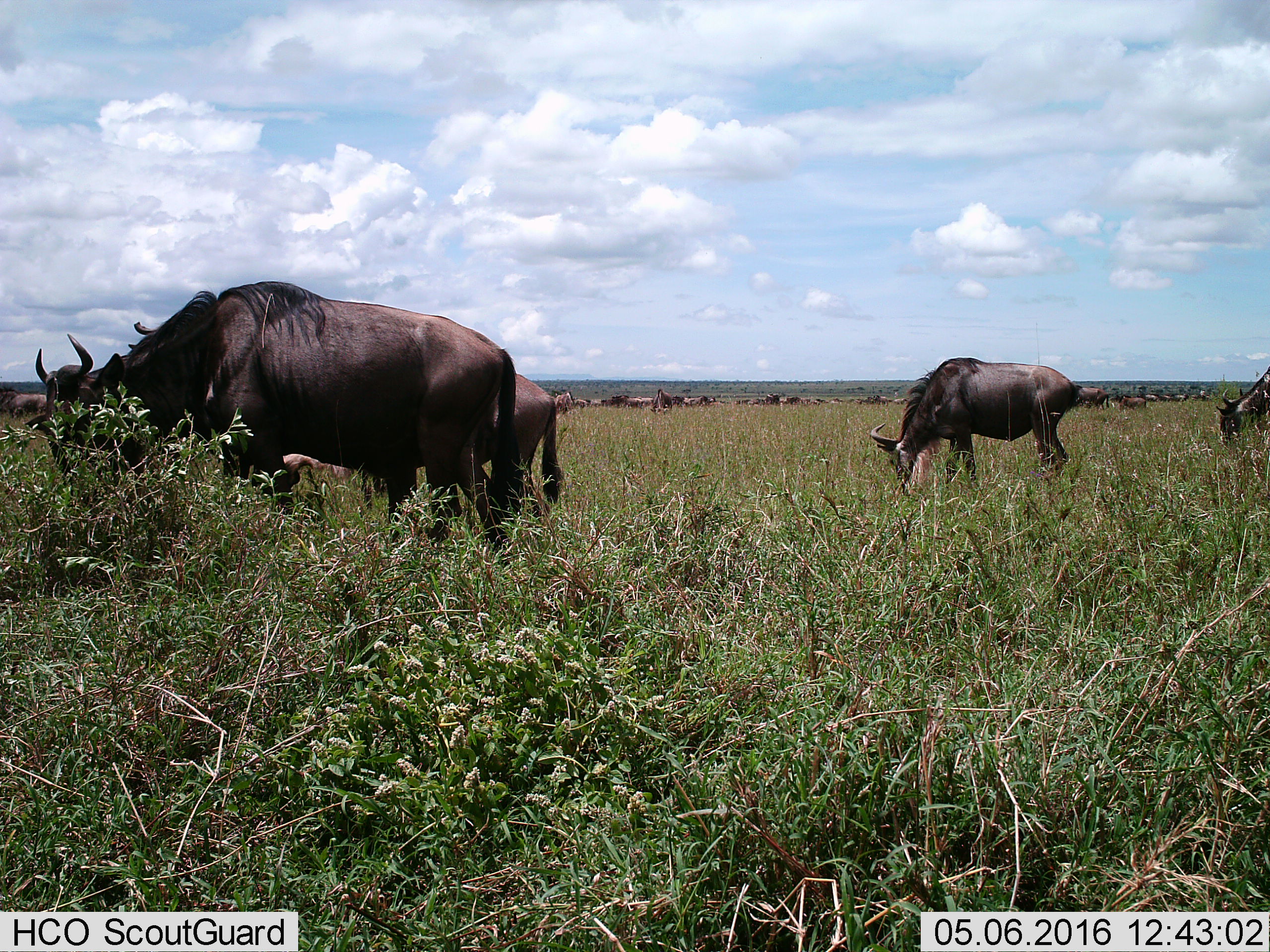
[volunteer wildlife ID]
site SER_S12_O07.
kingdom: Animalia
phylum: Chordata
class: Mammalia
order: Artiodactyla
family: Bovidae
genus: Connochaetes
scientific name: Connochaetes taurinus taurinus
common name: blue wildebeest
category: wildebeestblue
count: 11-50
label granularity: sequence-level